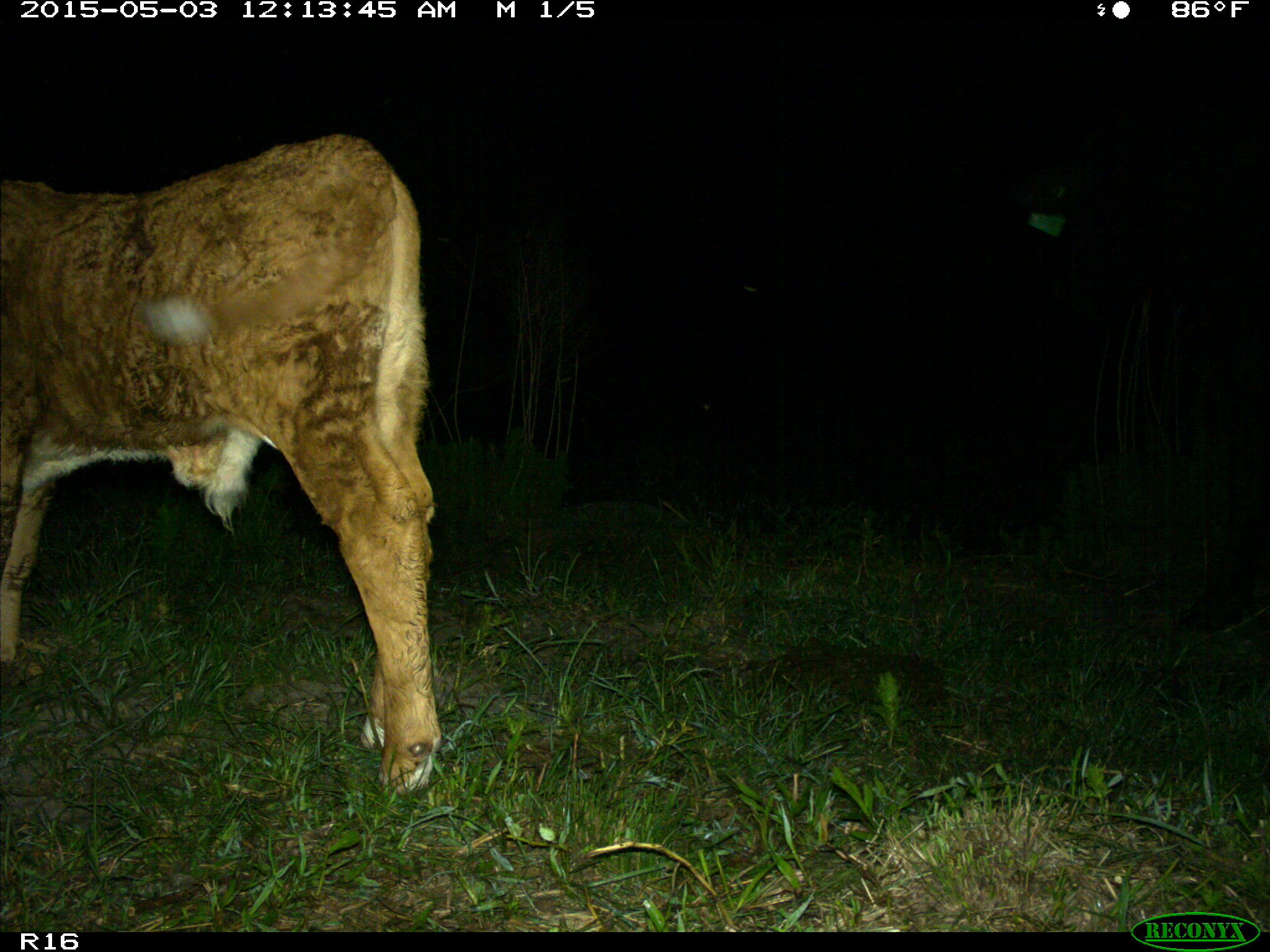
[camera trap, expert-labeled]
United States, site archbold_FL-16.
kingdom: Animalia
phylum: Chordata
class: Mammalia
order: Artiodactyla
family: Bovidae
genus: Bos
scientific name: Bos taurus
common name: domestic cow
Bos taurus (domestic cow).